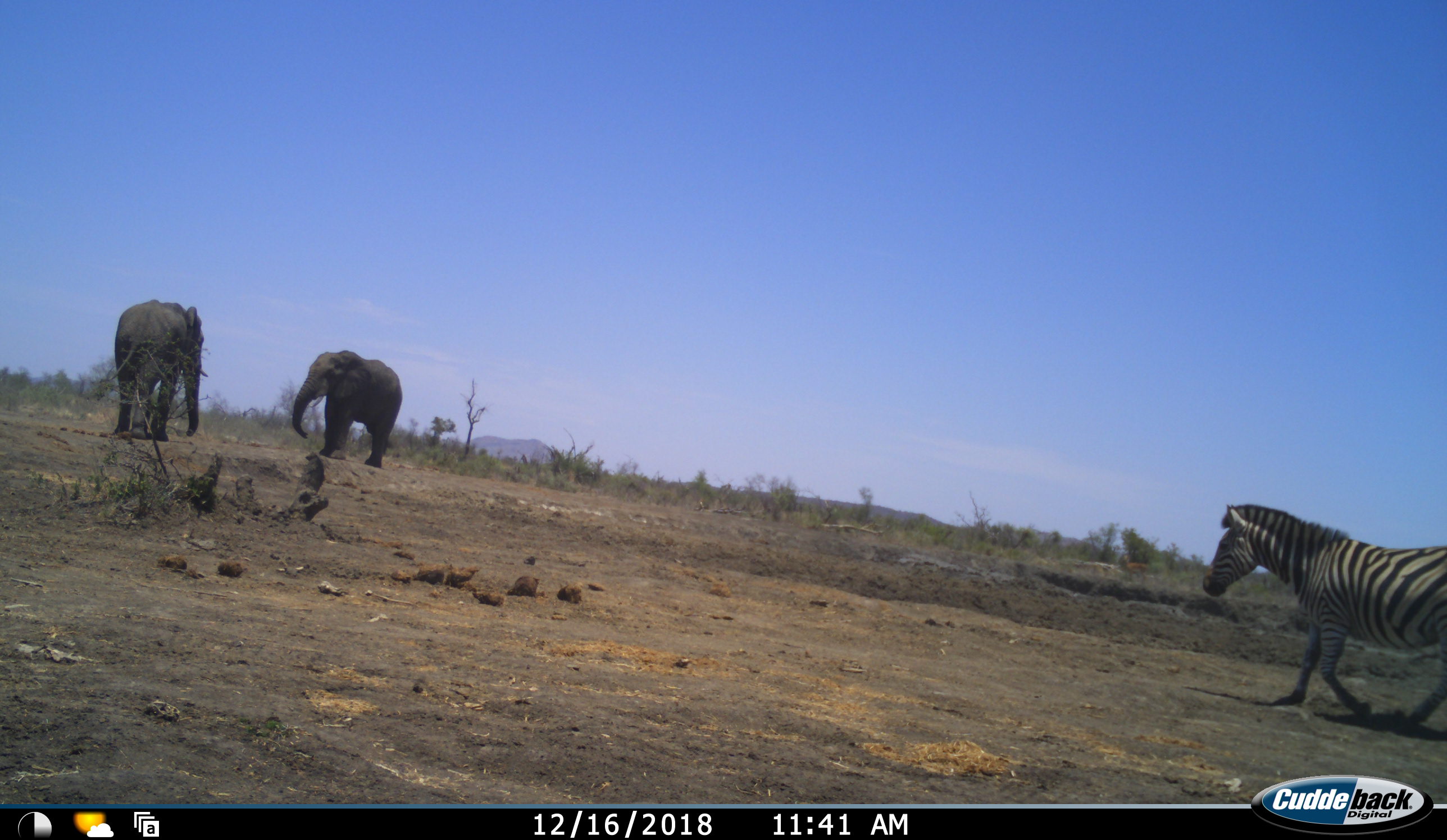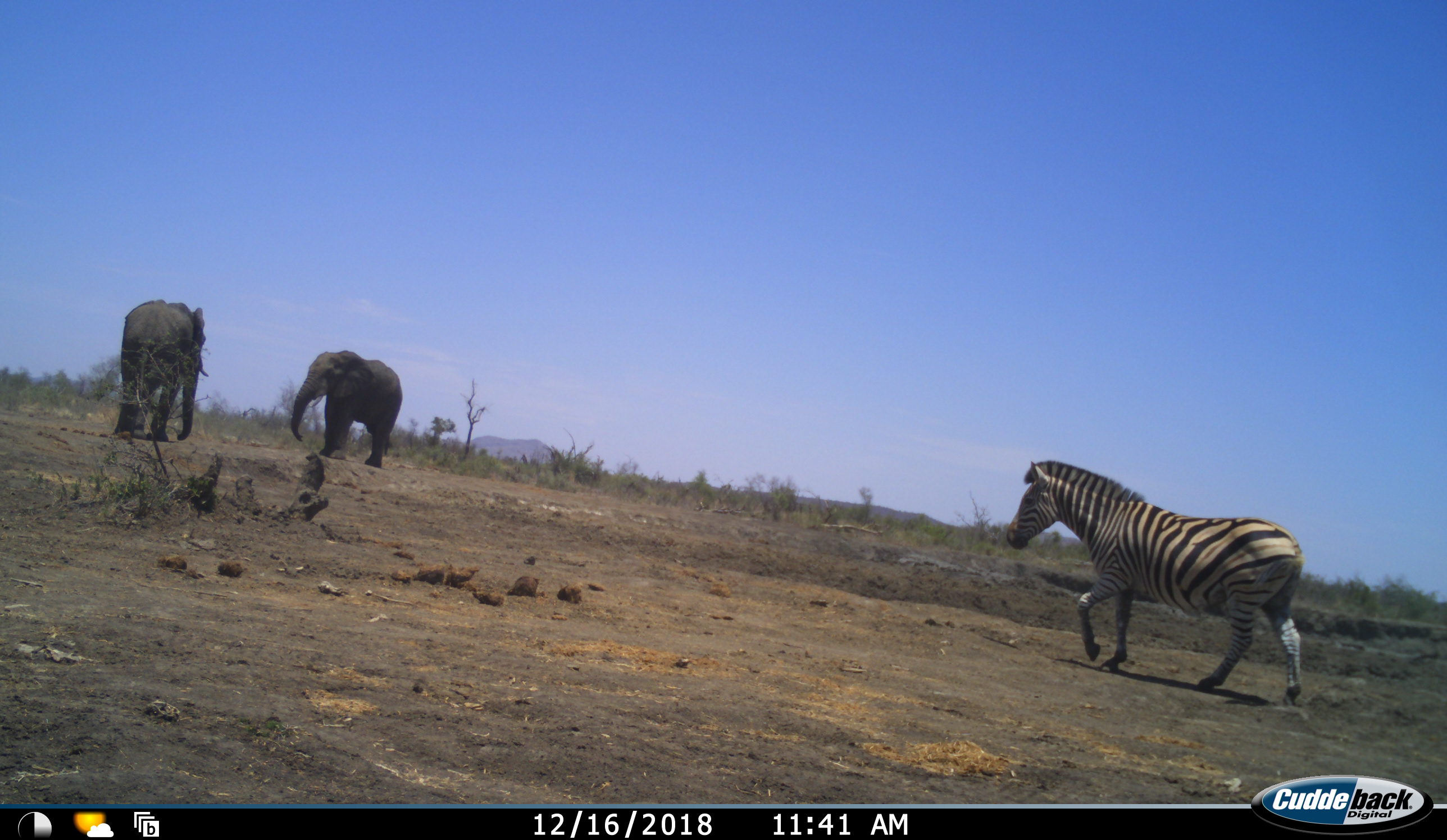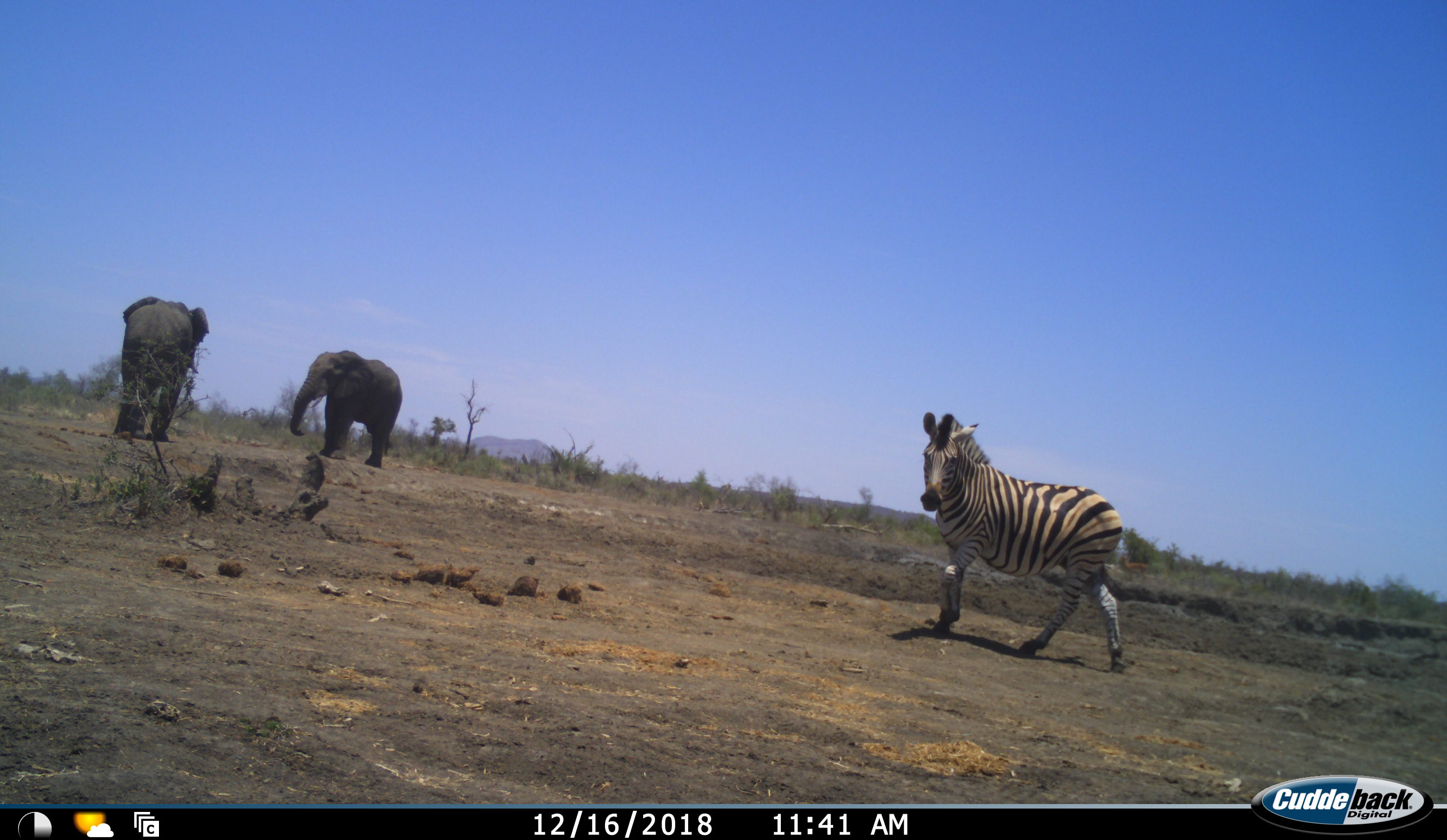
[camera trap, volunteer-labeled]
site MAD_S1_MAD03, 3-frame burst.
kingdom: Animalia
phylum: Chordata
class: Mammalia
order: Proboscidea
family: Elephantidae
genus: Loxodonta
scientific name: Loxodonta africana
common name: african bush elephant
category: elephant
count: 2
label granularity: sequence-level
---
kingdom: Animalia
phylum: Chordata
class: Mammalia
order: Perissodactyla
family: Equidae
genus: Equus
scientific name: Equus quagga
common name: plains zebra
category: zebraplains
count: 1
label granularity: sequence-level